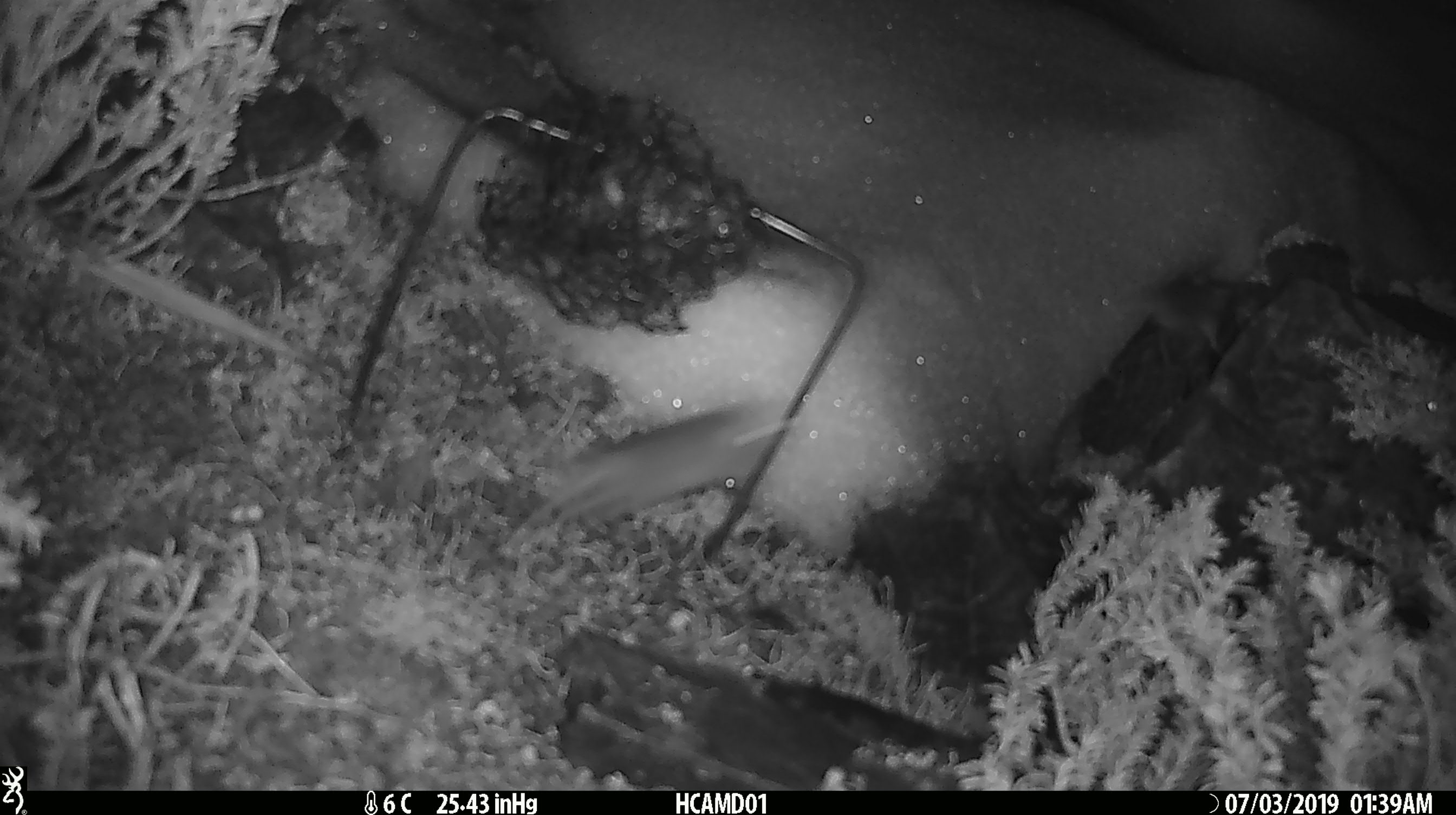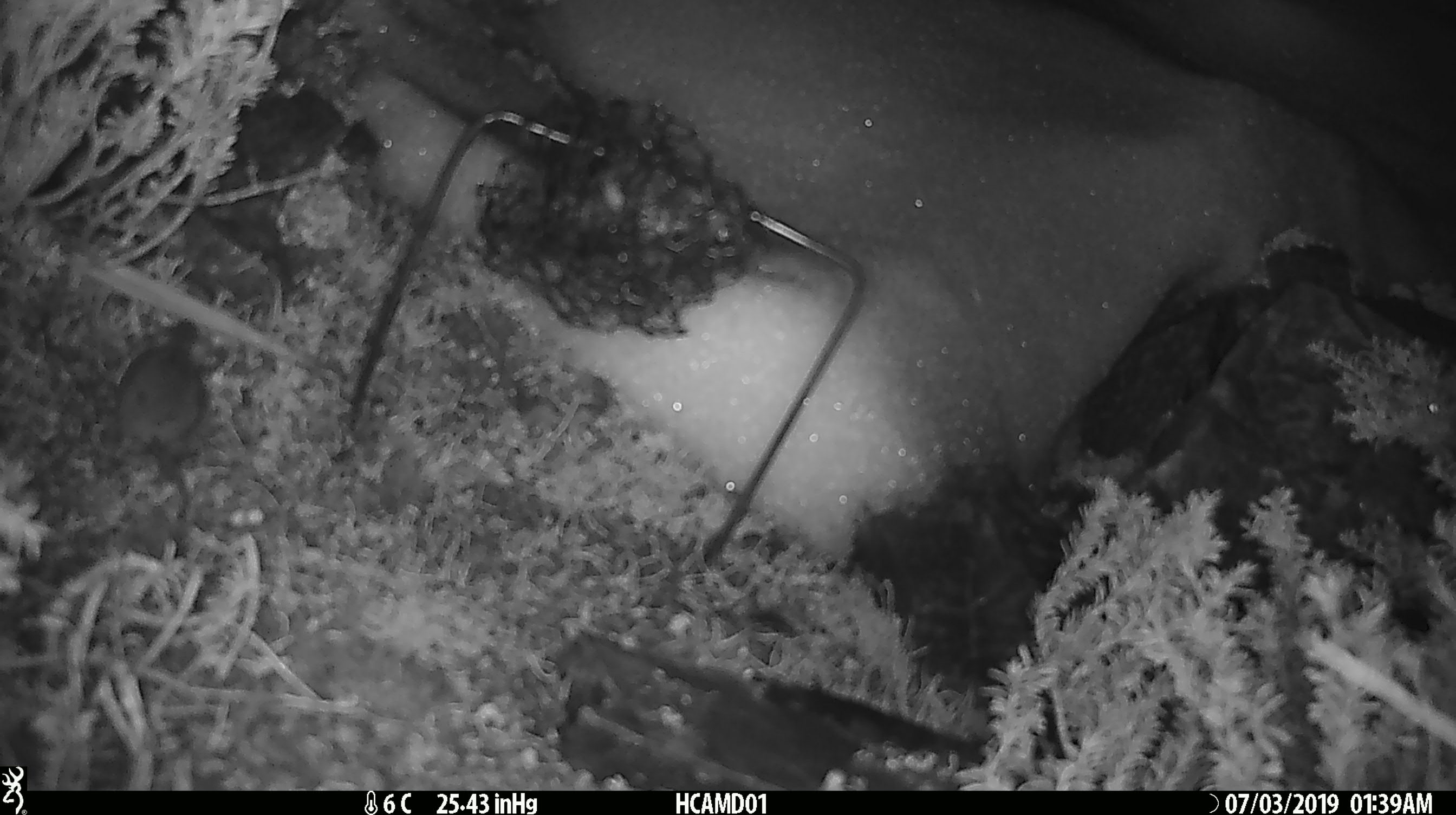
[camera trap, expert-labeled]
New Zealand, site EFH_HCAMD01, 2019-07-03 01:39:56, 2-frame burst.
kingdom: Animalia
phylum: Chordata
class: Mammalia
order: Rodentia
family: Muridae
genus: Mus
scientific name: Mus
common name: mouse